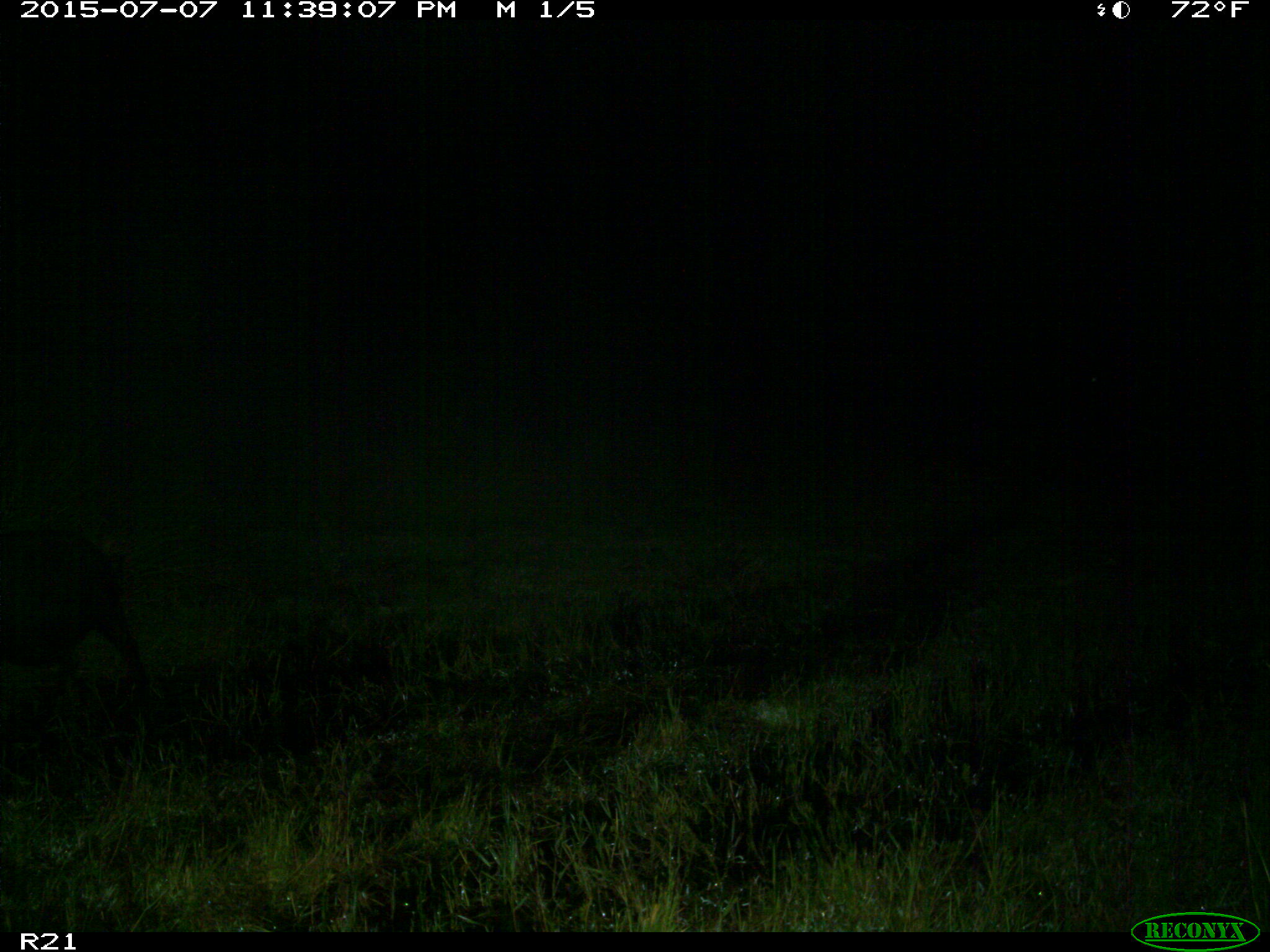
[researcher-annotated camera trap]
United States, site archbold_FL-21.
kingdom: Animalia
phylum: Chordata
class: Mammalia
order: Artiodactyla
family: Suidae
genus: Sus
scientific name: Sus scrofa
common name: wild boar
Sus scrofa (wild boar).